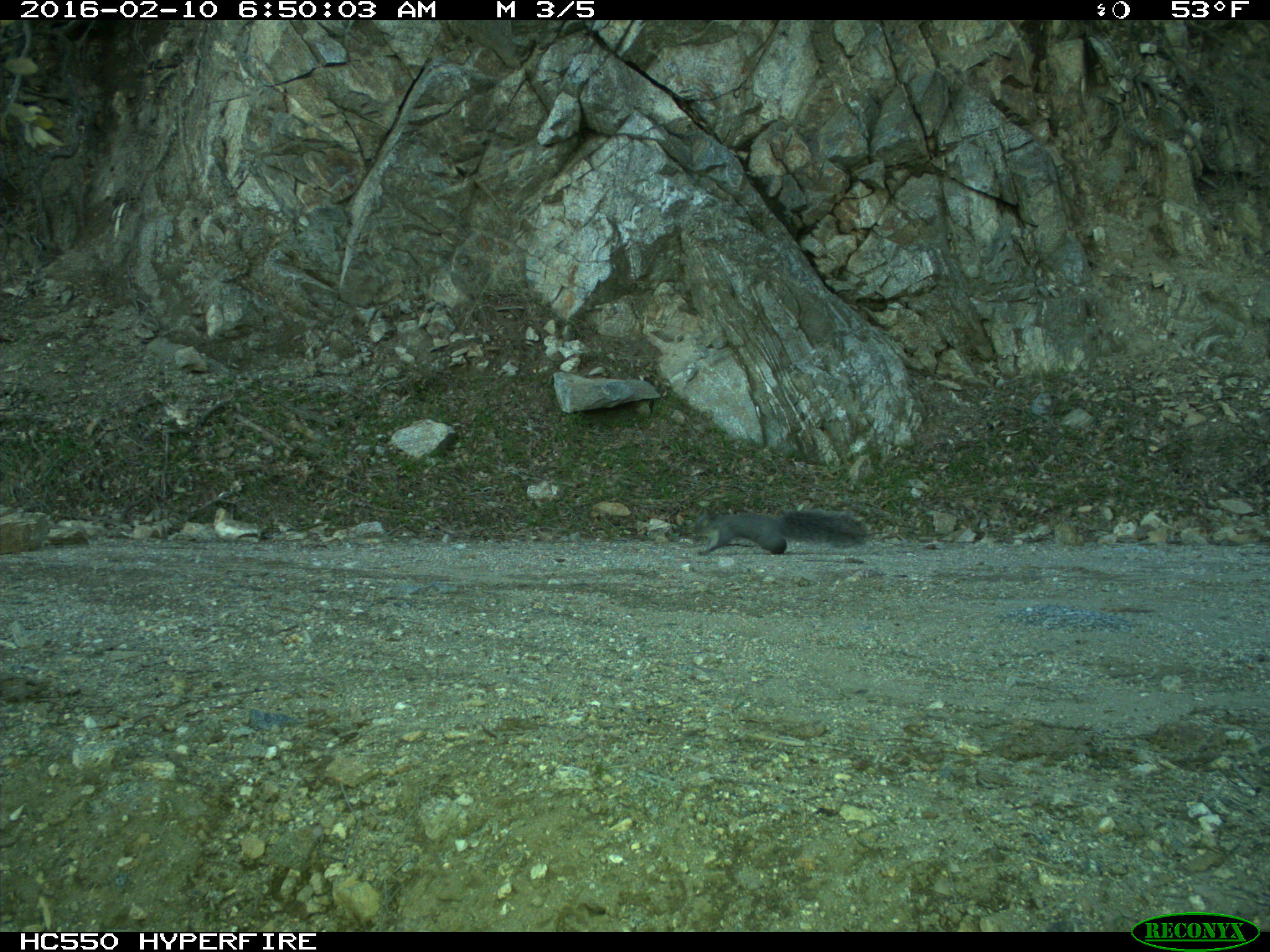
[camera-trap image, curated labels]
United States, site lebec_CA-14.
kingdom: Animalia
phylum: Chordata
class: Mammalia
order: Rodentia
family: Sciuridae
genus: Sciurus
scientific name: Sciurus carolinensis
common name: eastern gray squirrel